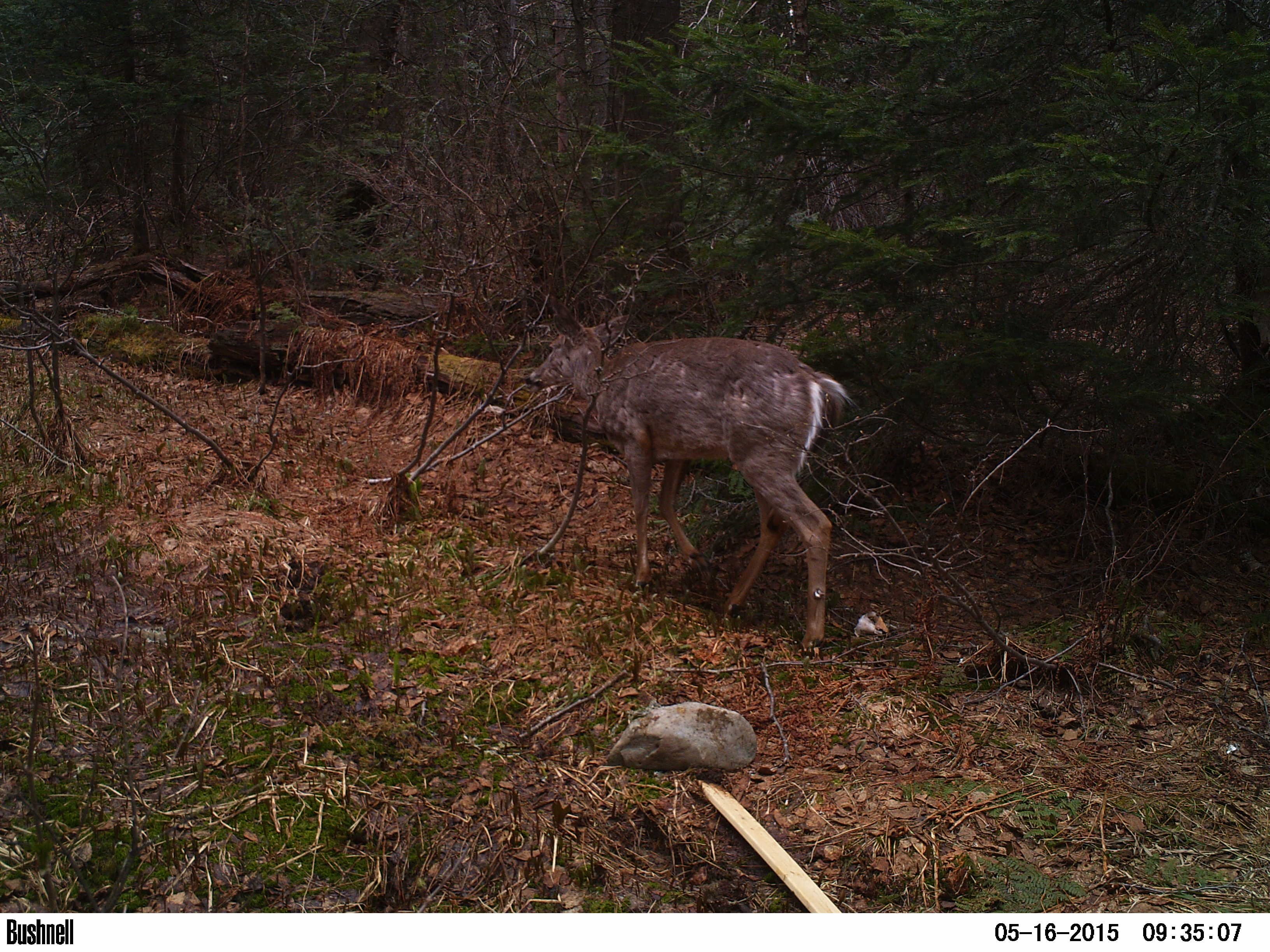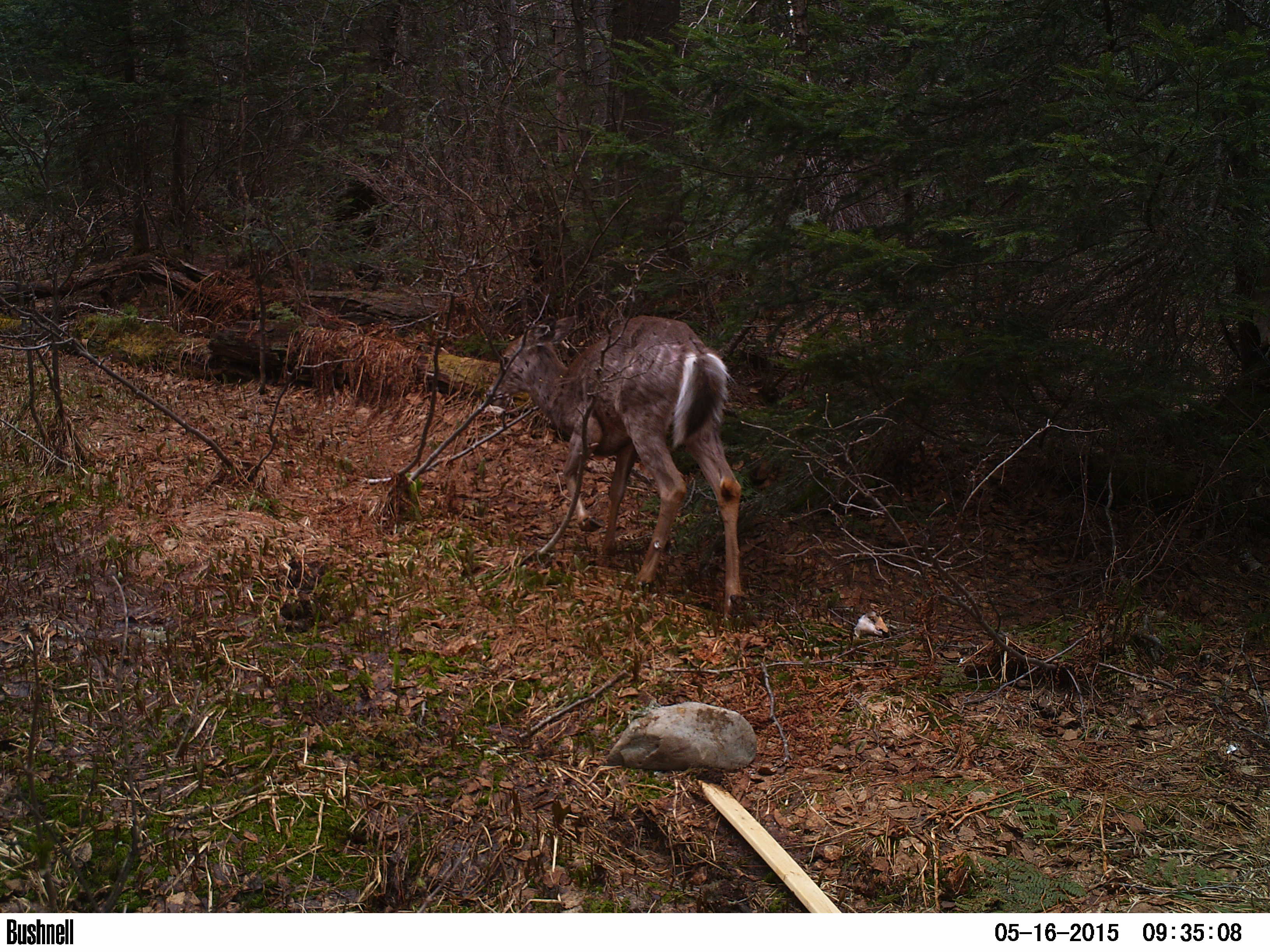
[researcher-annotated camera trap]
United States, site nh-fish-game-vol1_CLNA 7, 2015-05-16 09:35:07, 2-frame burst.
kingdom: Animalia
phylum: Chordata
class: Mammalia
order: Artiodactyla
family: Cervidae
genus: Odocoileus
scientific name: Odocoileus virginianus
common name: white-tailed deer